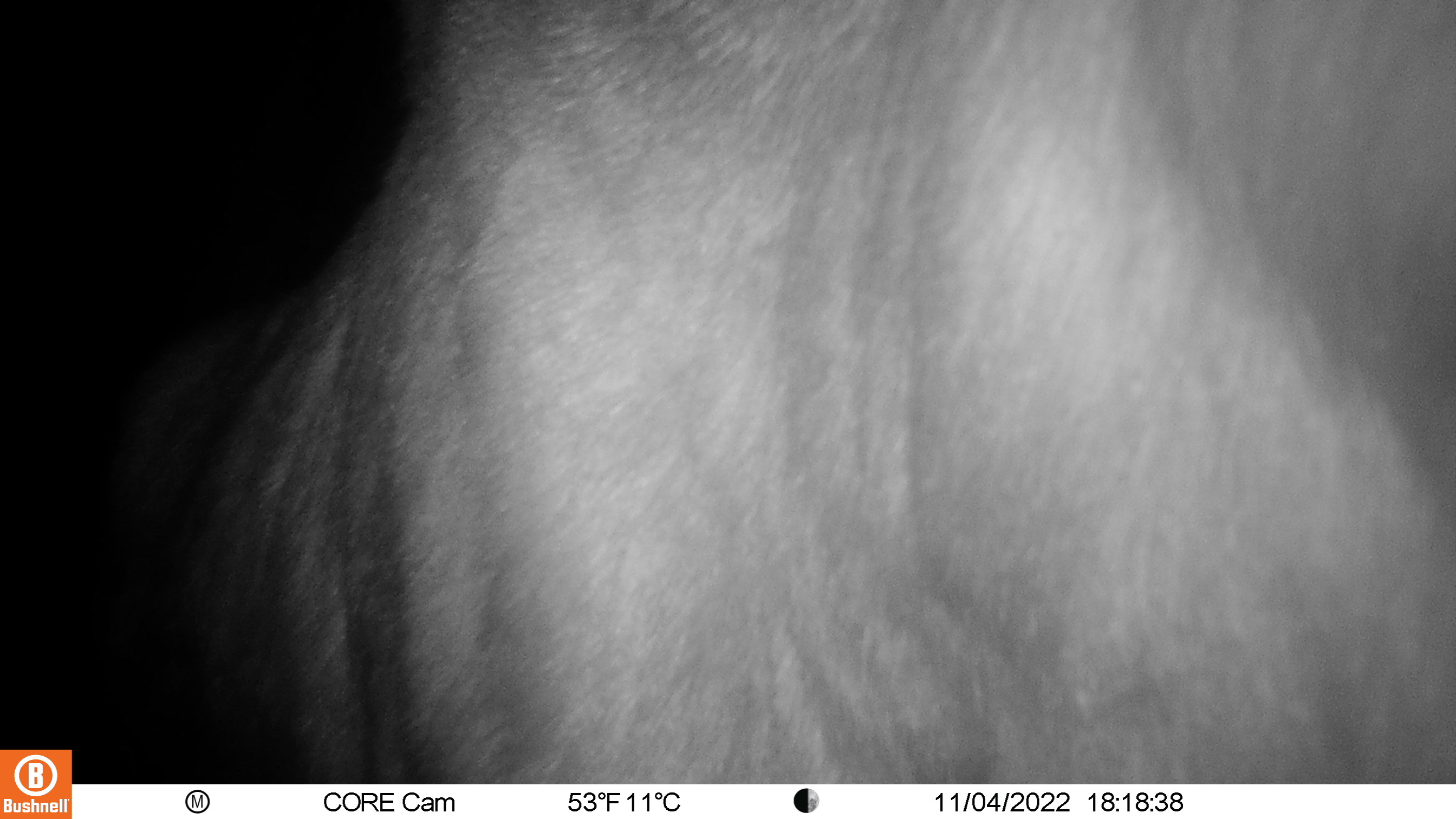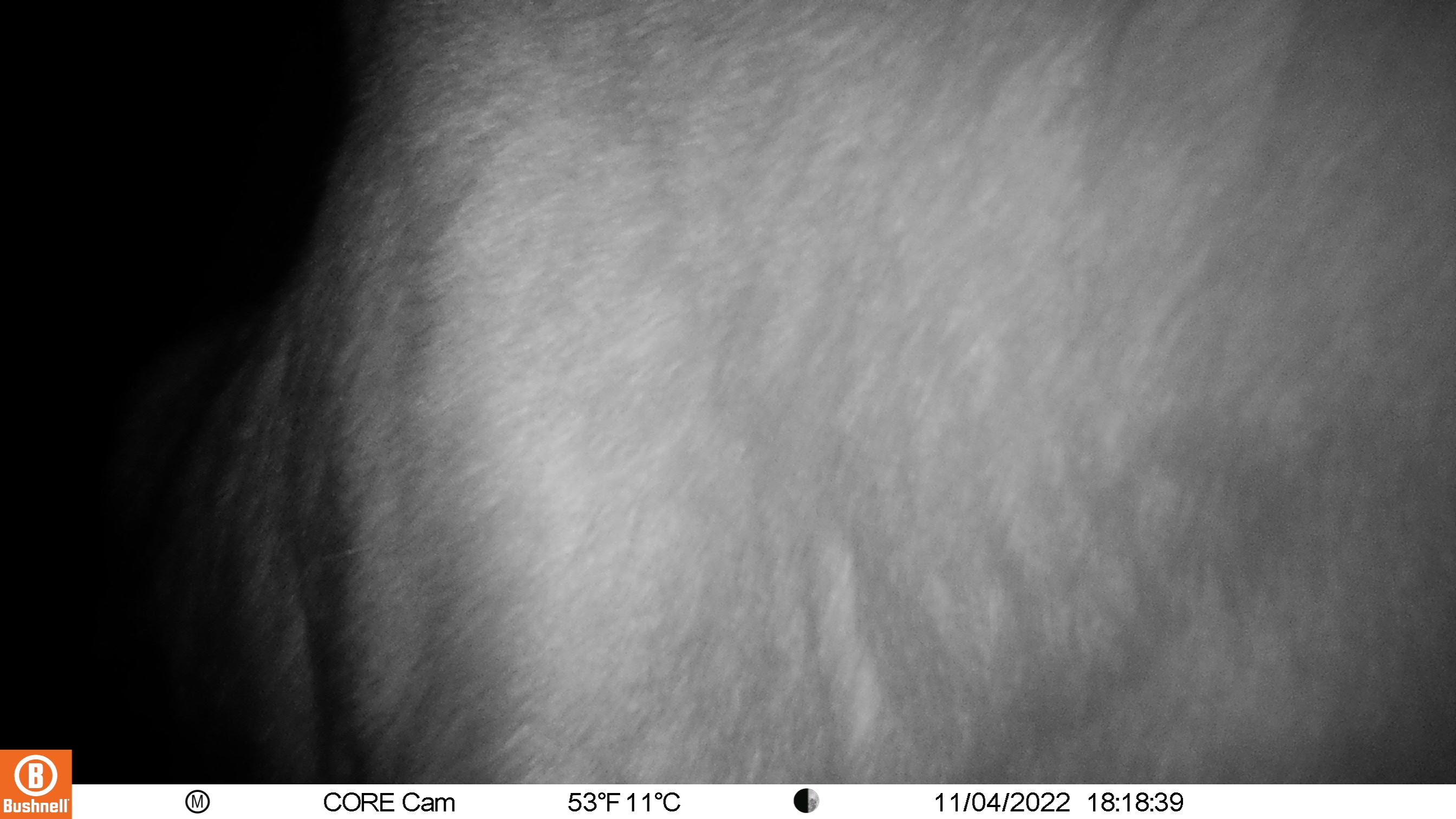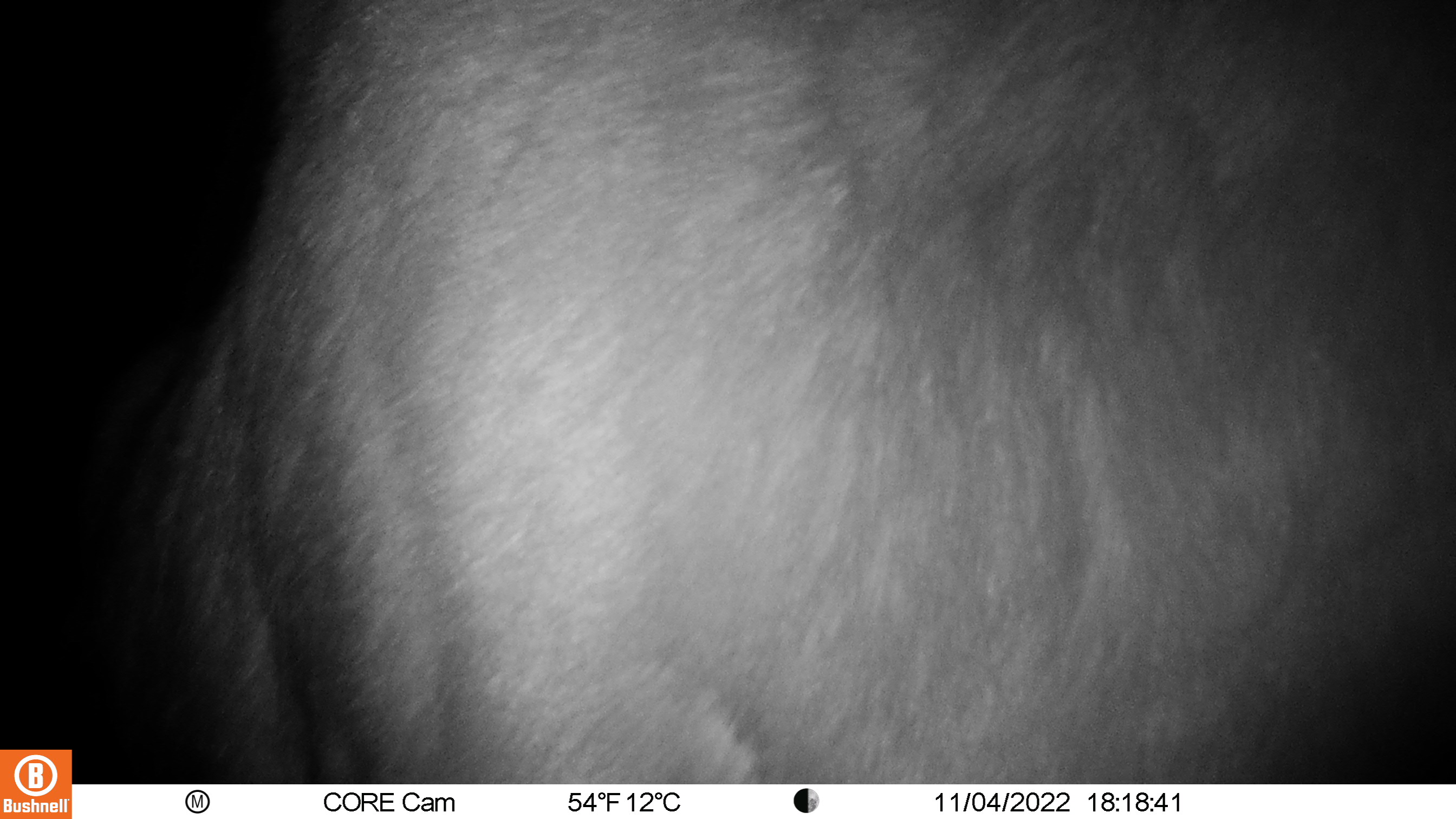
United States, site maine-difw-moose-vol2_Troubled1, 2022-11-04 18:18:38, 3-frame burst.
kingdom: Animalia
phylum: Chordata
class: Mammalia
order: Artiodactyla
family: Cervidae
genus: Alces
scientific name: Alces alces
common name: moose